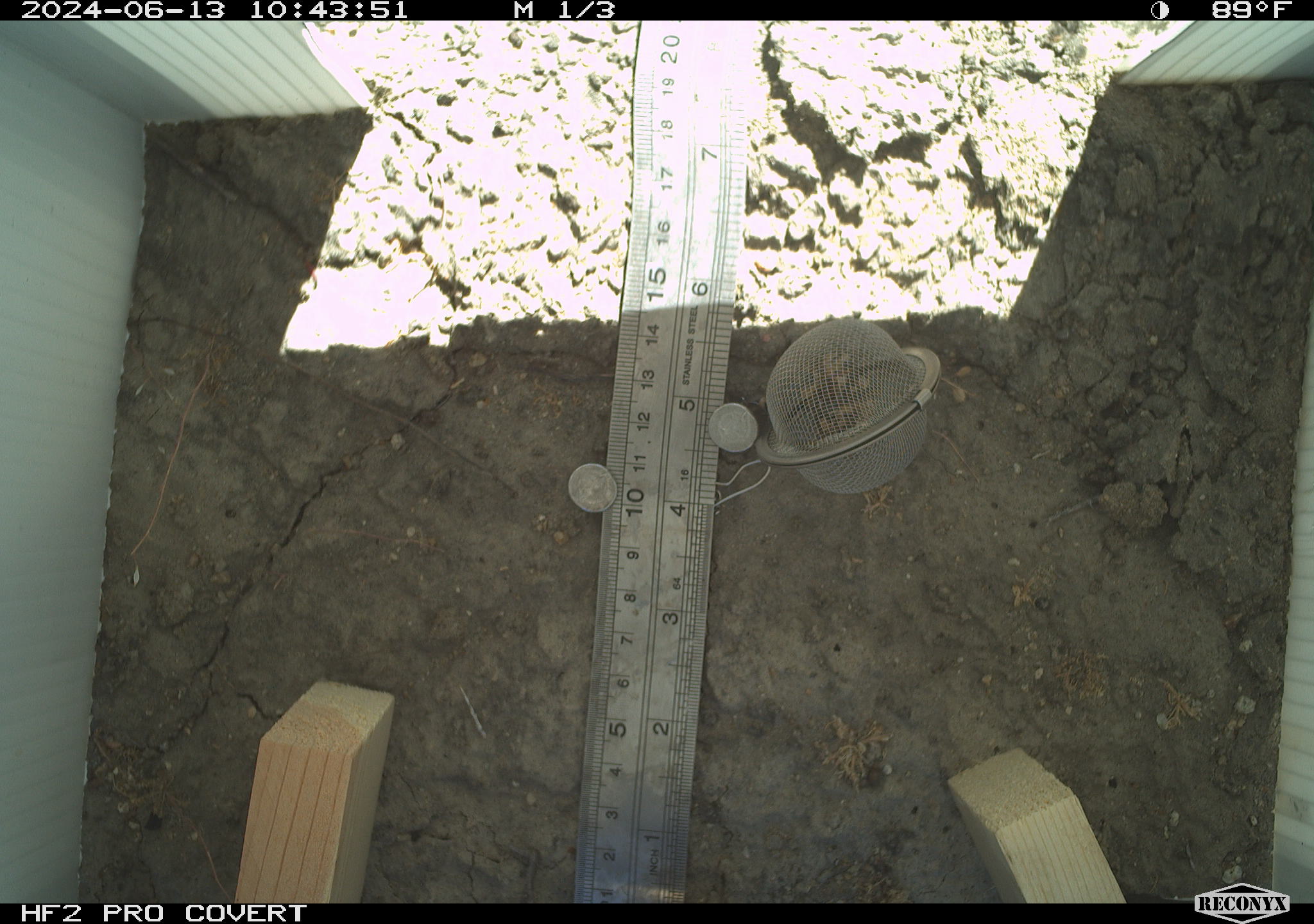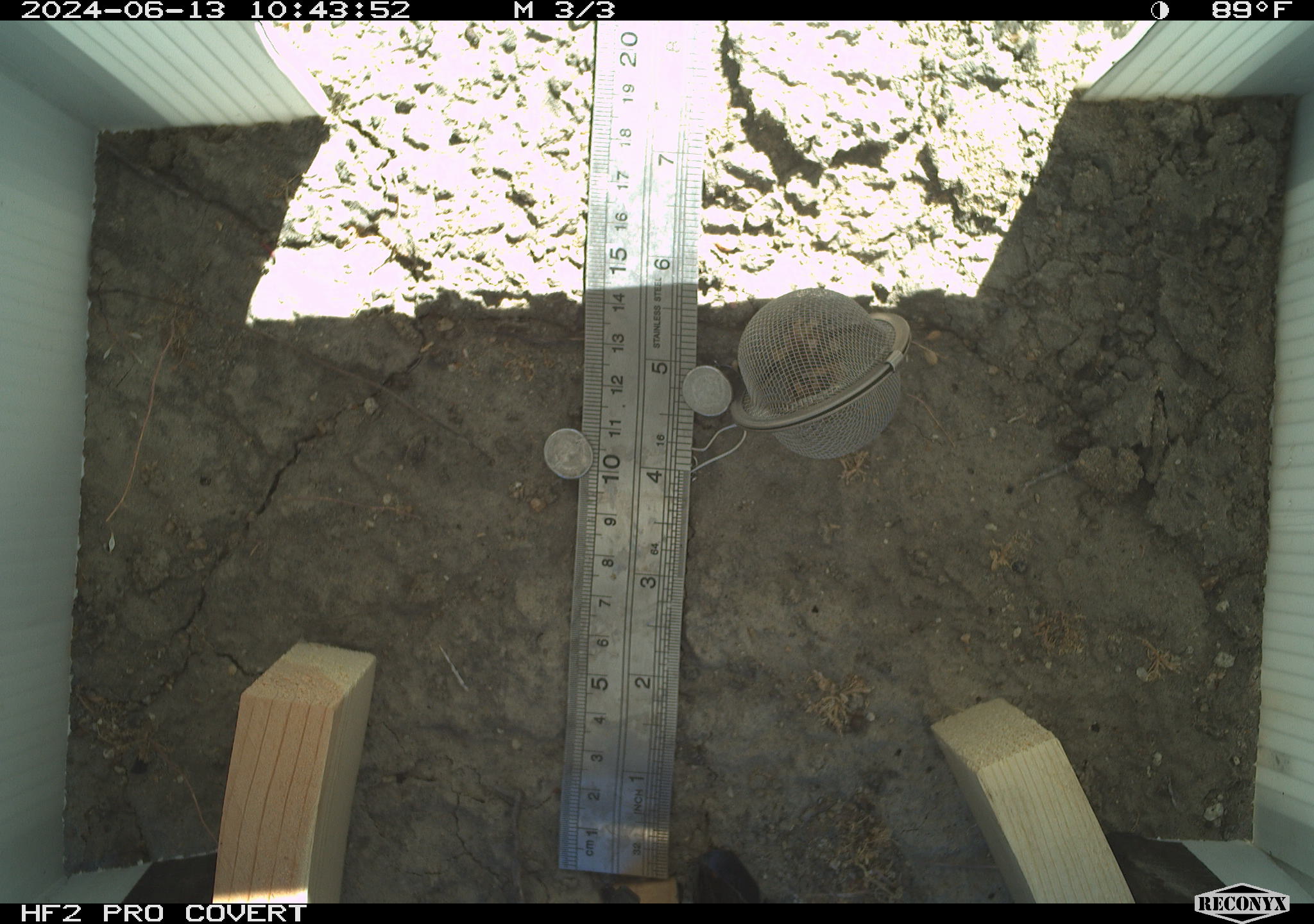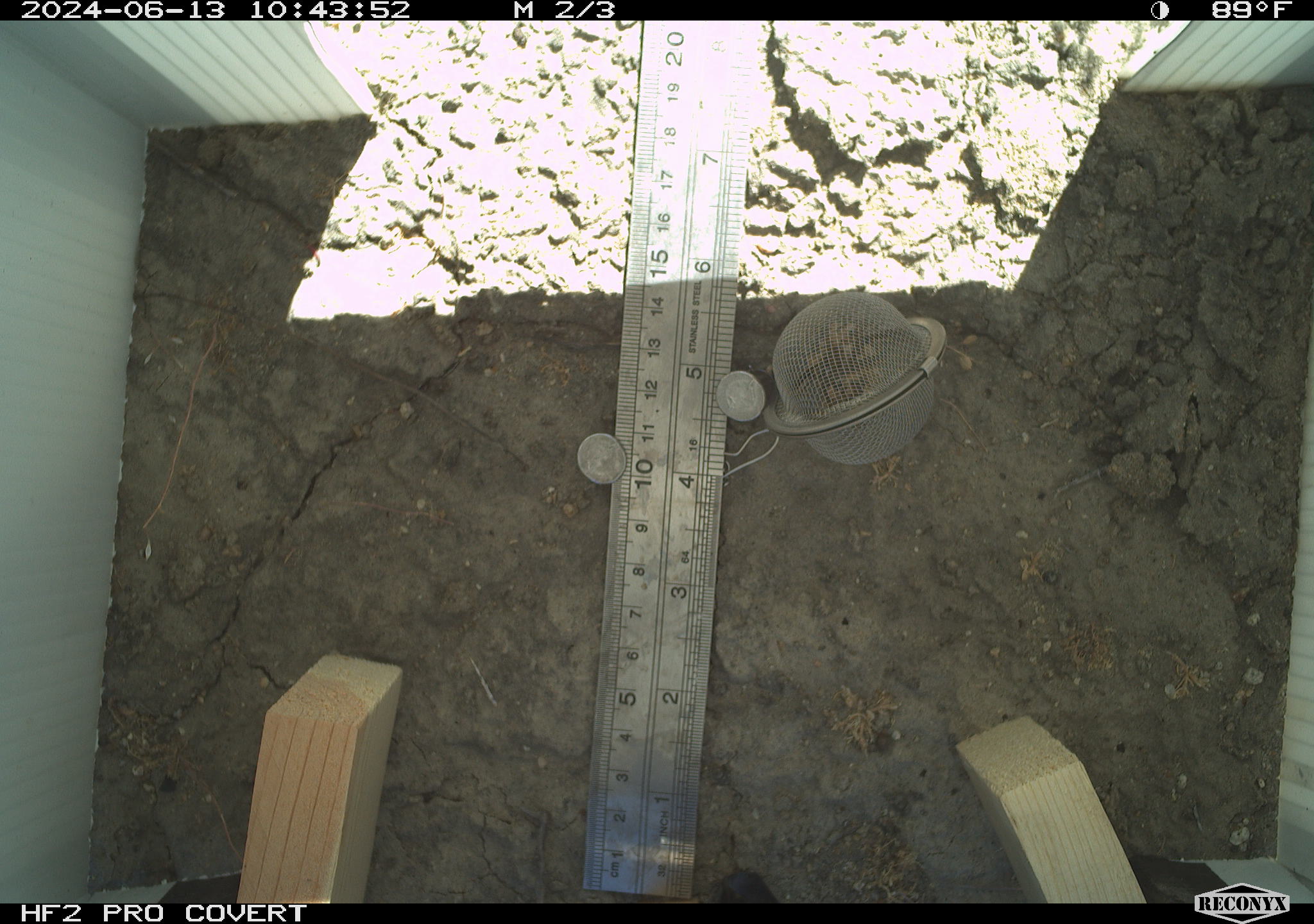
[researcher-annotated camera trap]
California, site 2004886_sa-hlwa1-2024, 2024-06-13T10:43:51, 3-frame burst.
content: unidentified animal